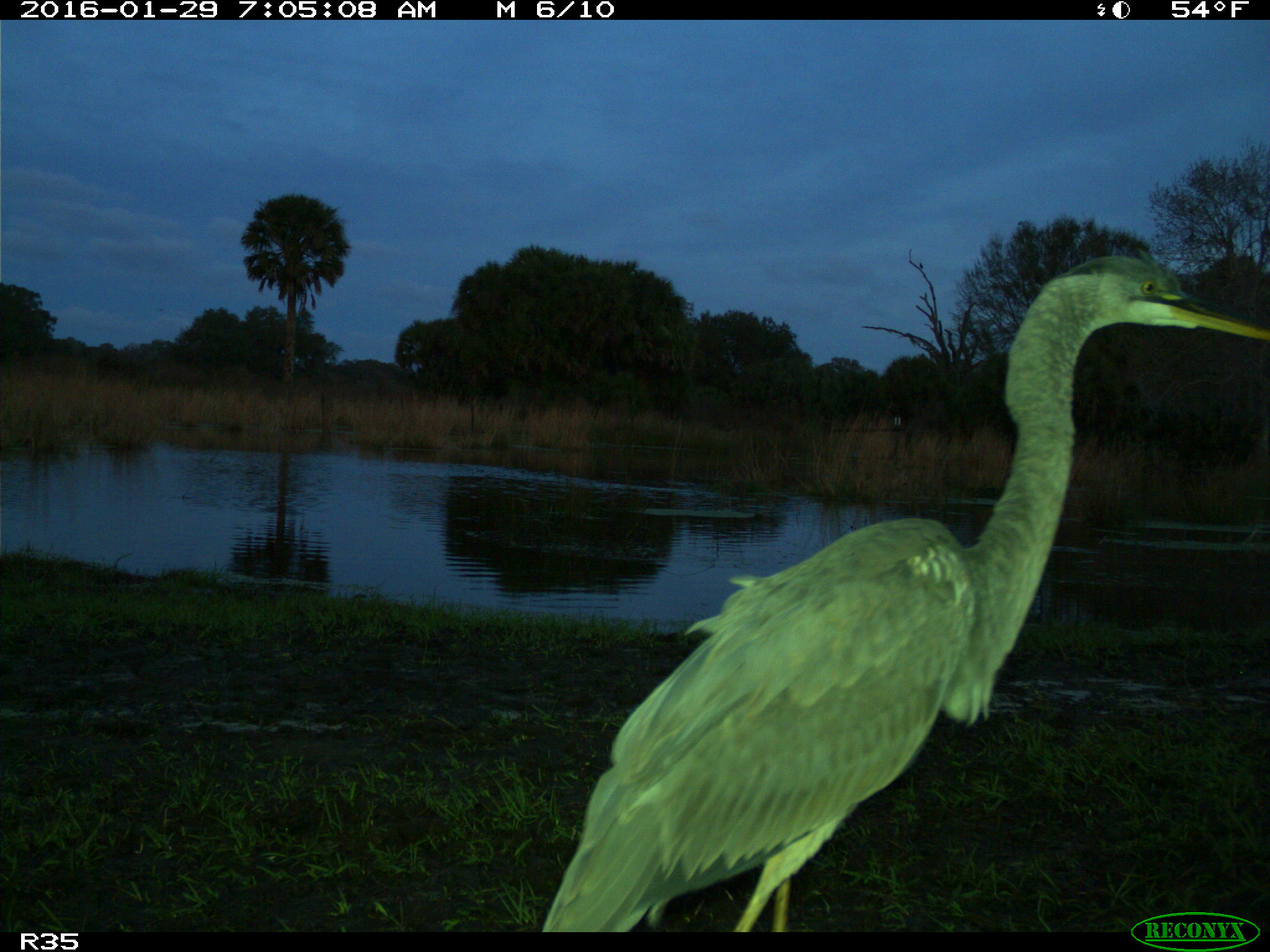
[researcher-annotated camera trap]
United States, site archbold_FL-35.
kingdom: Animalia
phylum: Chordata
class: Mammalia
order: Carnivora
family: Felidae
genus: Lynx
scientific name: Lynx rufus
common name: bobcat